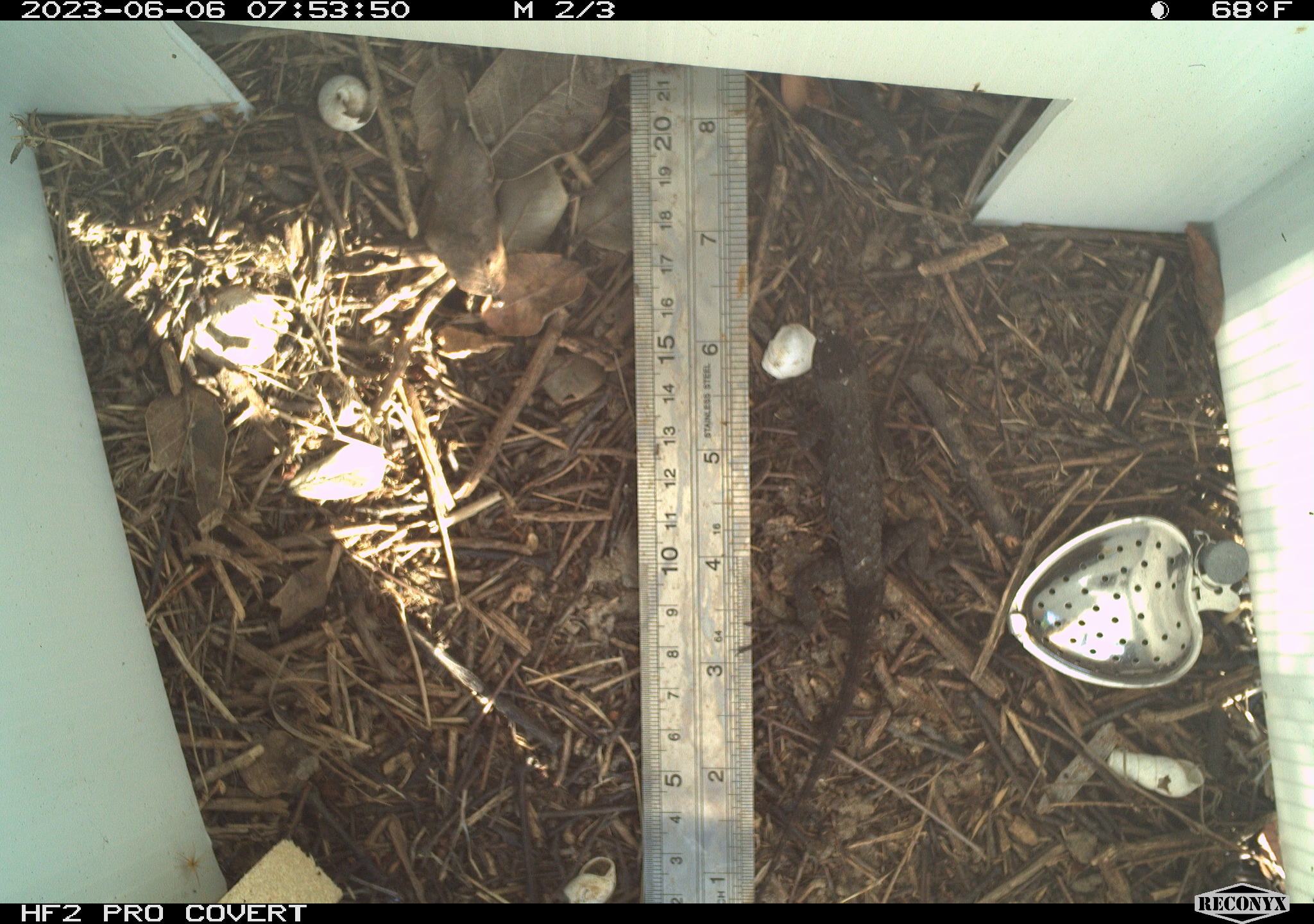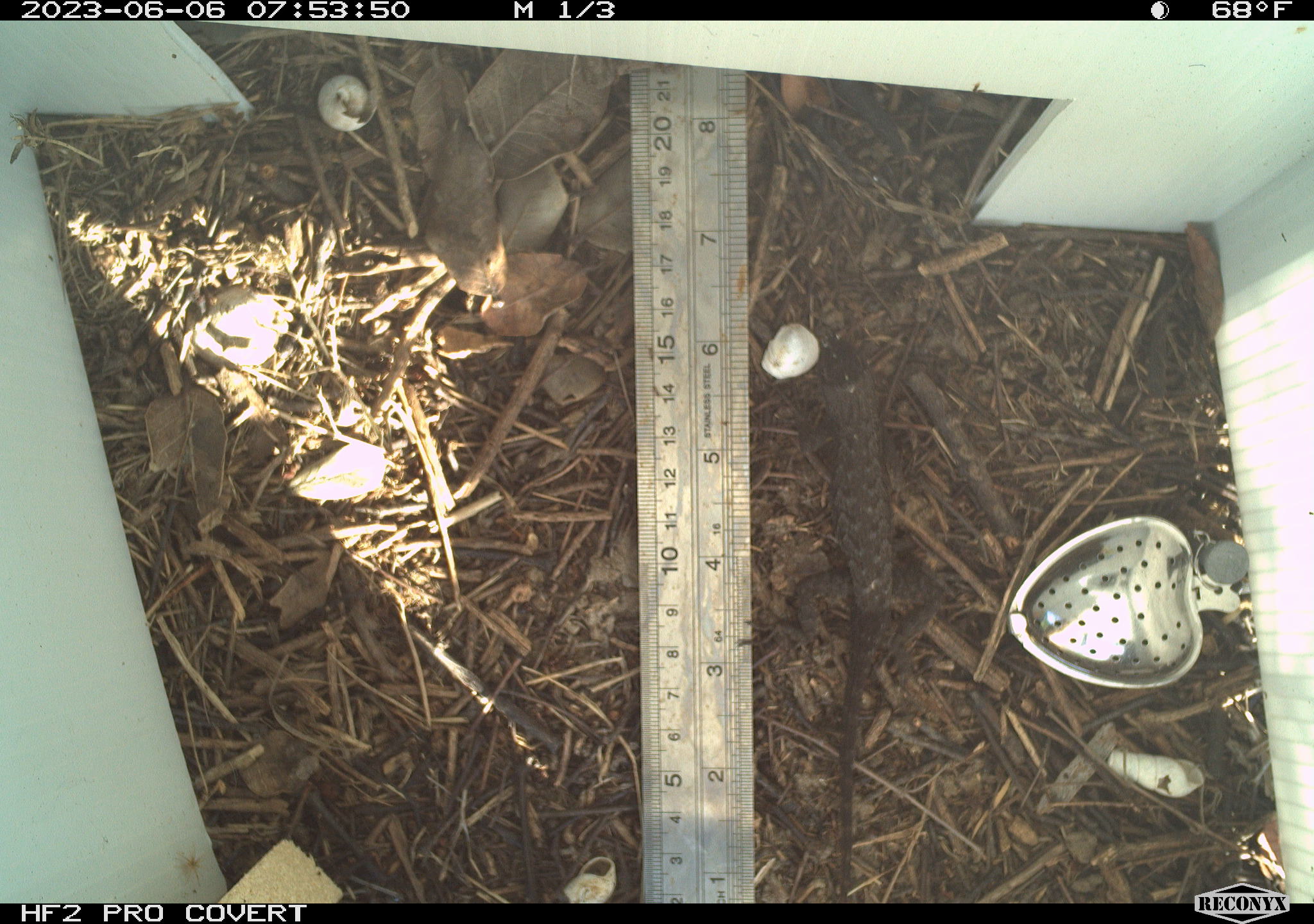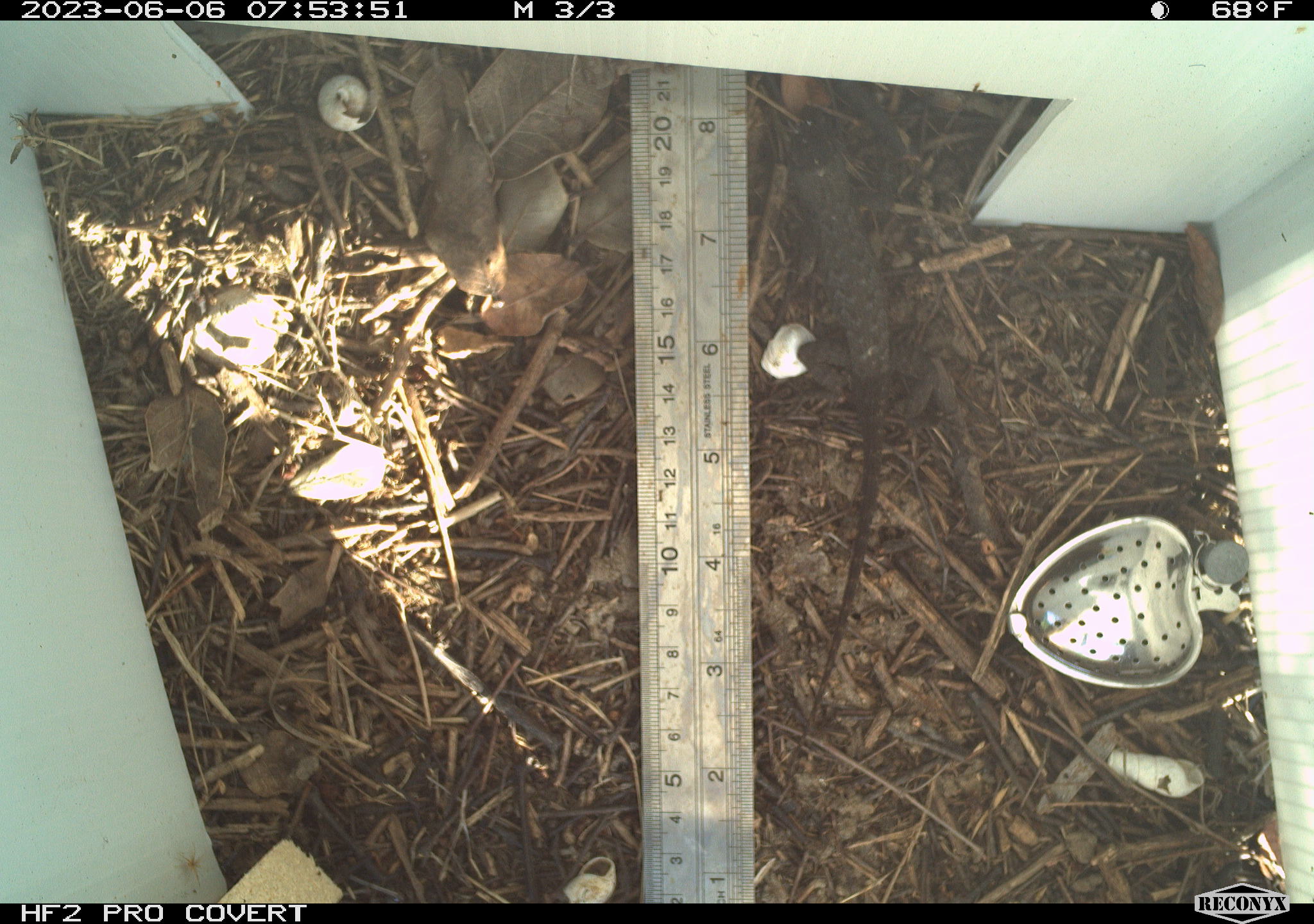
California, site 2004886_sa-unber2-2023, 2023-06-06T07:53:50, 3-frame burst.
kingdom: Animalia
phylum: Chordata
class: Reptilia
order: Squamata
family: Phrynosomatidae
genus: Sceloporus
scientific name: Sceloporus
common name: spiny lizards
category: sceloporus species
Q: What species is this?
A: Sceloporus species (spiny lizards) (Sceloporus).